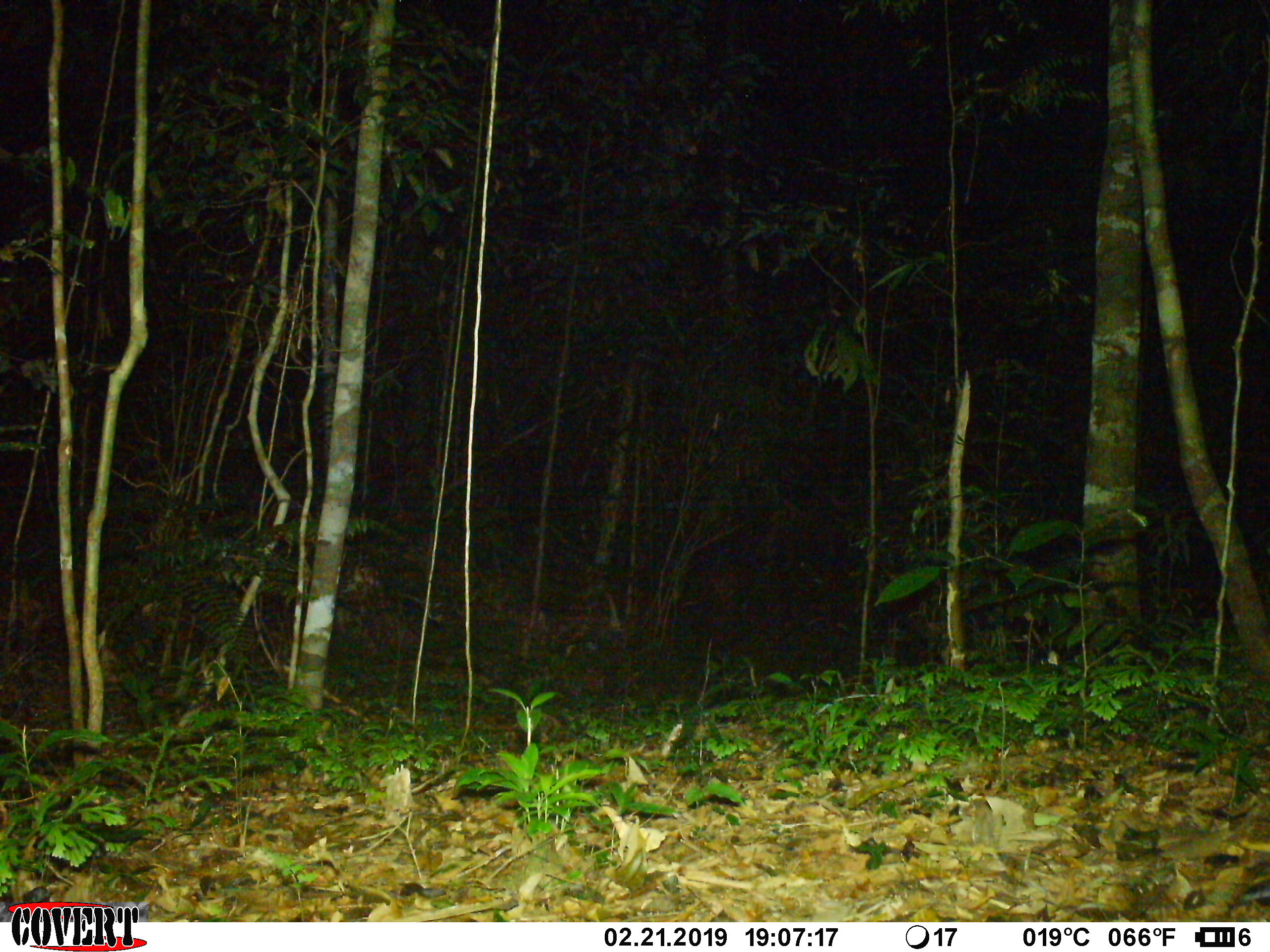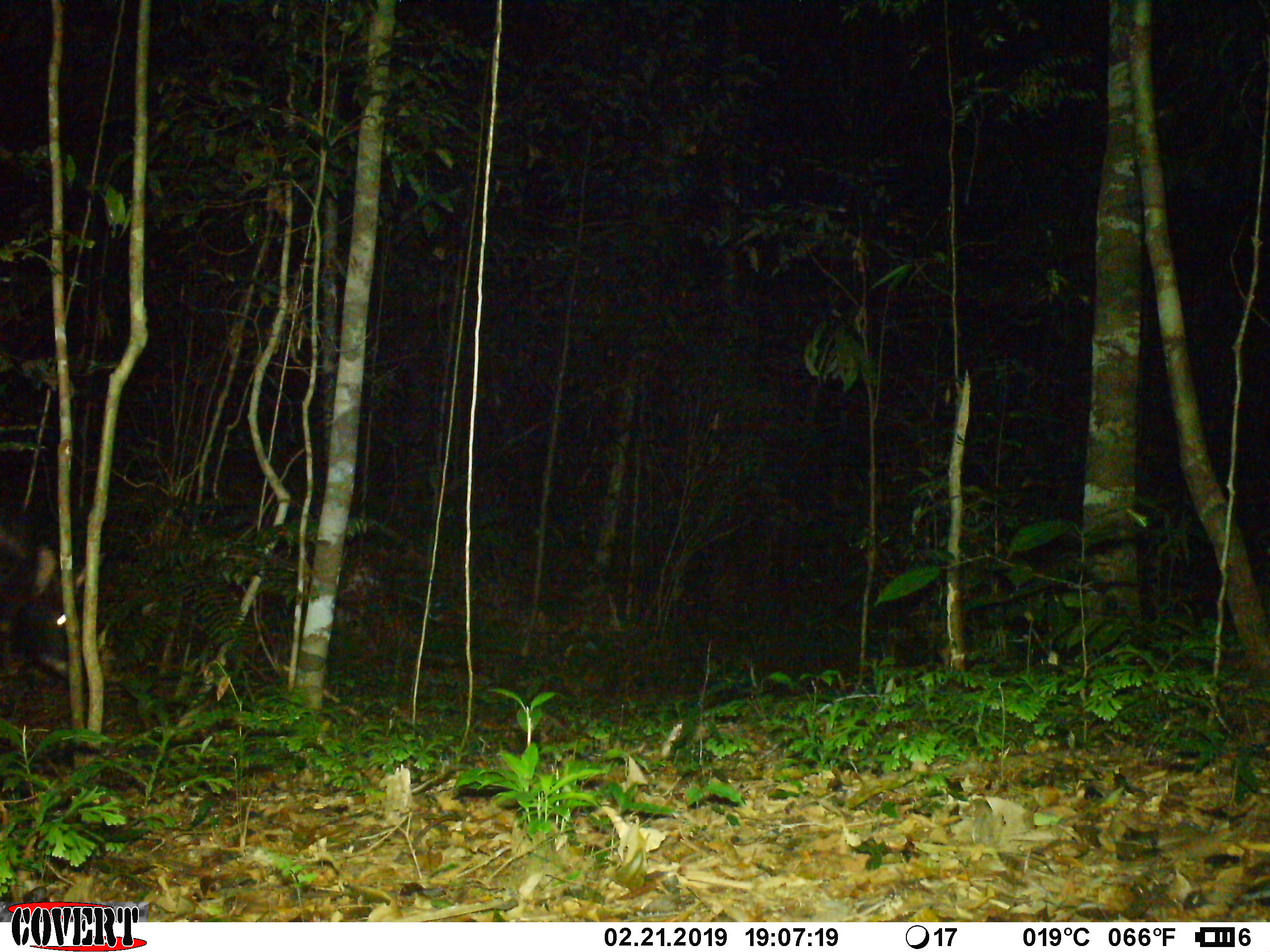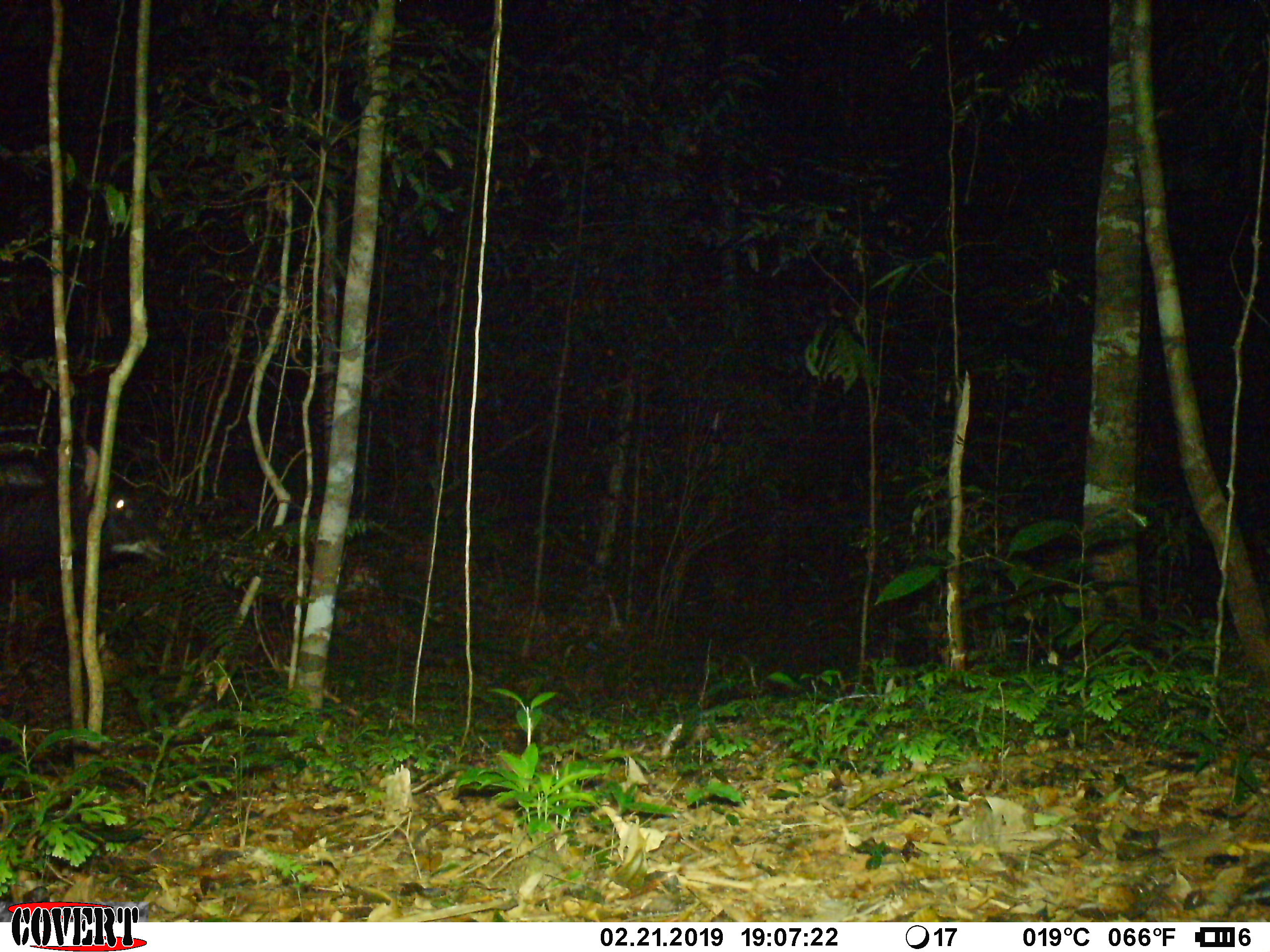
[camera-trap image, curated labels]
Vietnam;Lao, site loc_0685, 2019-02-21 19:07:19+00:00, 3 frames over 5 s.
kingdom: Animalia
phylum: Chordata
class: Mammalia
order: Artiodactyla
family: Bovidae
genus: Capricornis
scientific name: Capricornis sumatraensis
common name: chinese serow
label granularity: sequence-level